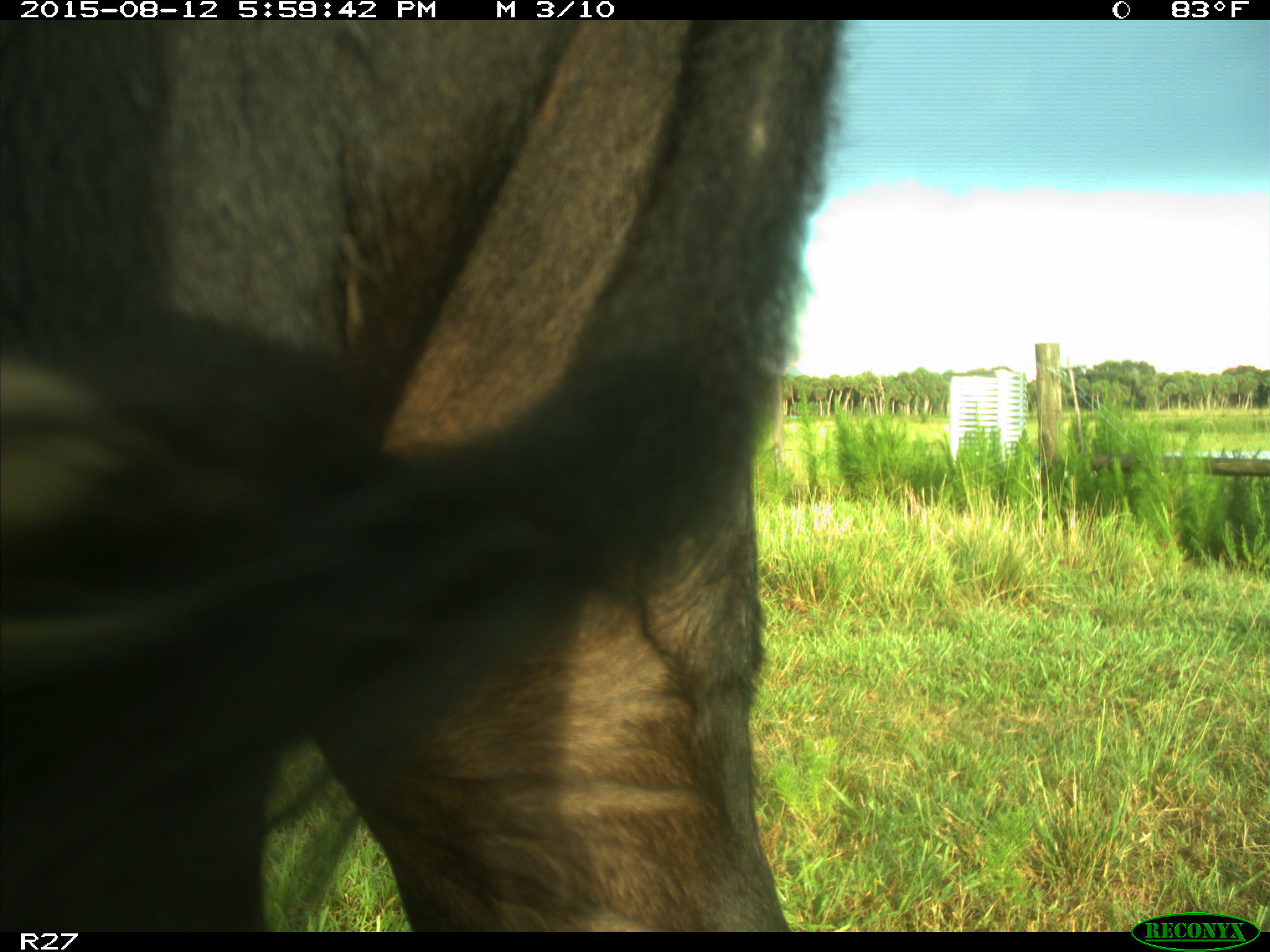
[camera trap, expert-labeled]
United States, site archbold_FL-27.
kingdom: Animalia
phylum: Chordata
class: Mammalia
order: Artiodactyla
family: Bovidae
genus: Bos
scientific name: Bos taurus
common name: domestic cow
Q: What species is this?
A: Bos taurus (domestic cow).